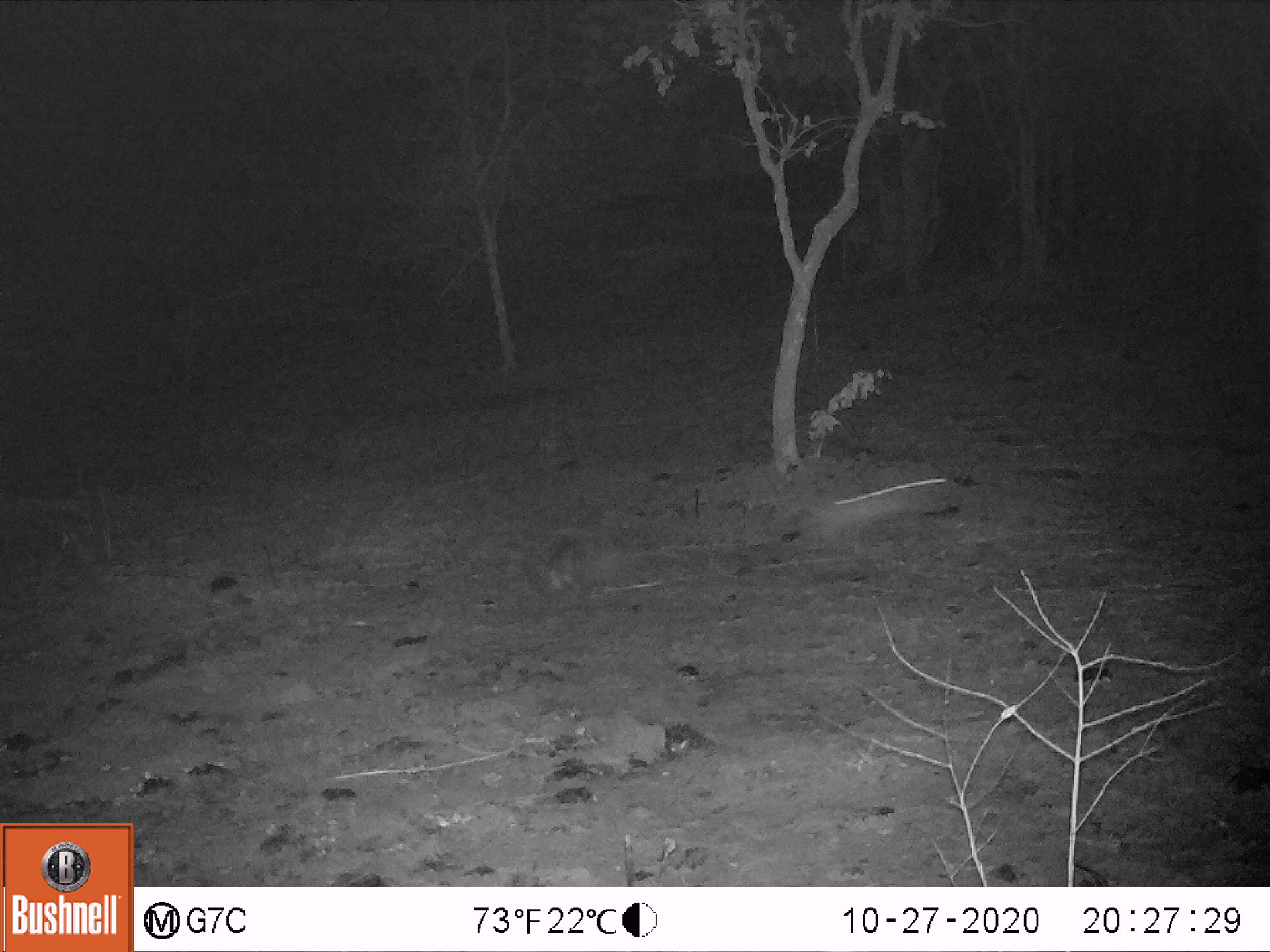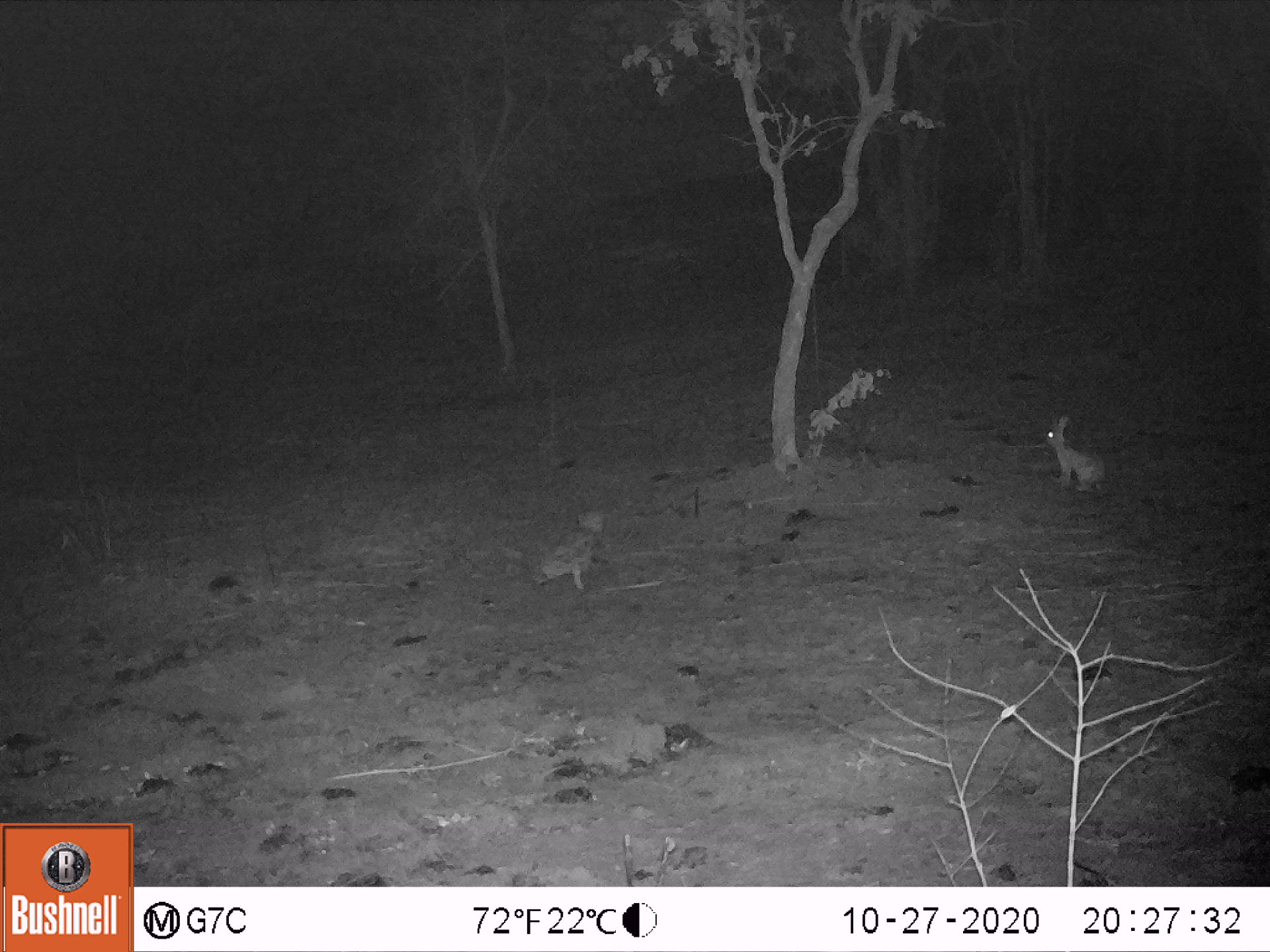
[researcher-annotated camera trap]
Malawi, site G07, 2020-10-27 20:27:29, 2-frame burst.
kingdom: Animalia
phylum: Chordata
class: Mammalia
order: Lagomorpha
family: Leporidae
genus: Lepus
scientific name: Lepus saxatilis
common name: scrub hare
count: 1